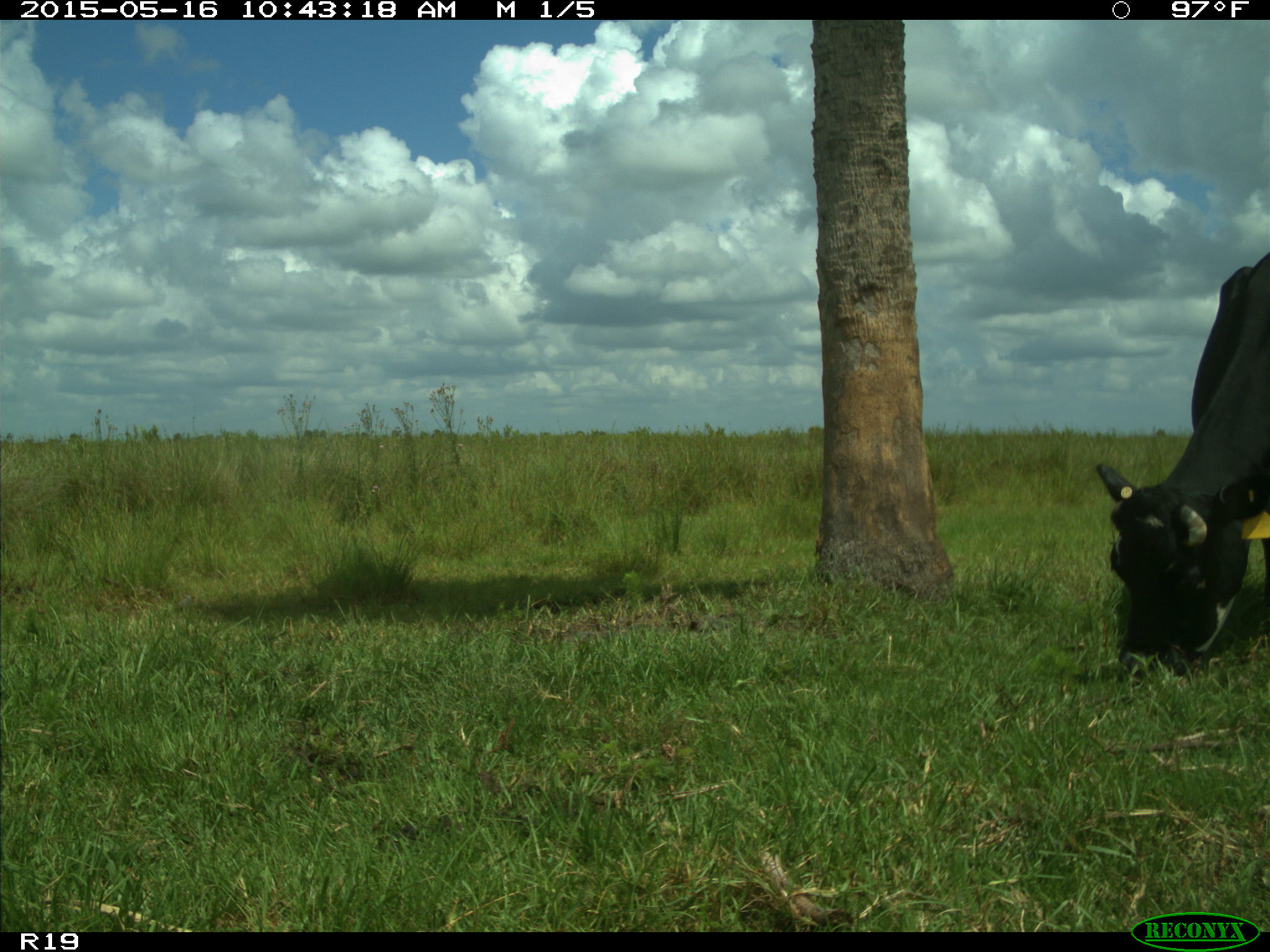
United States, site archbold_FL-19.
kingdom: Animalia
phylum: Chordata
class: Mammalia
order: Artiodactyla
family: Bovidae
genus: Bos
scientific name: Bos taurus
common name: domestic cow